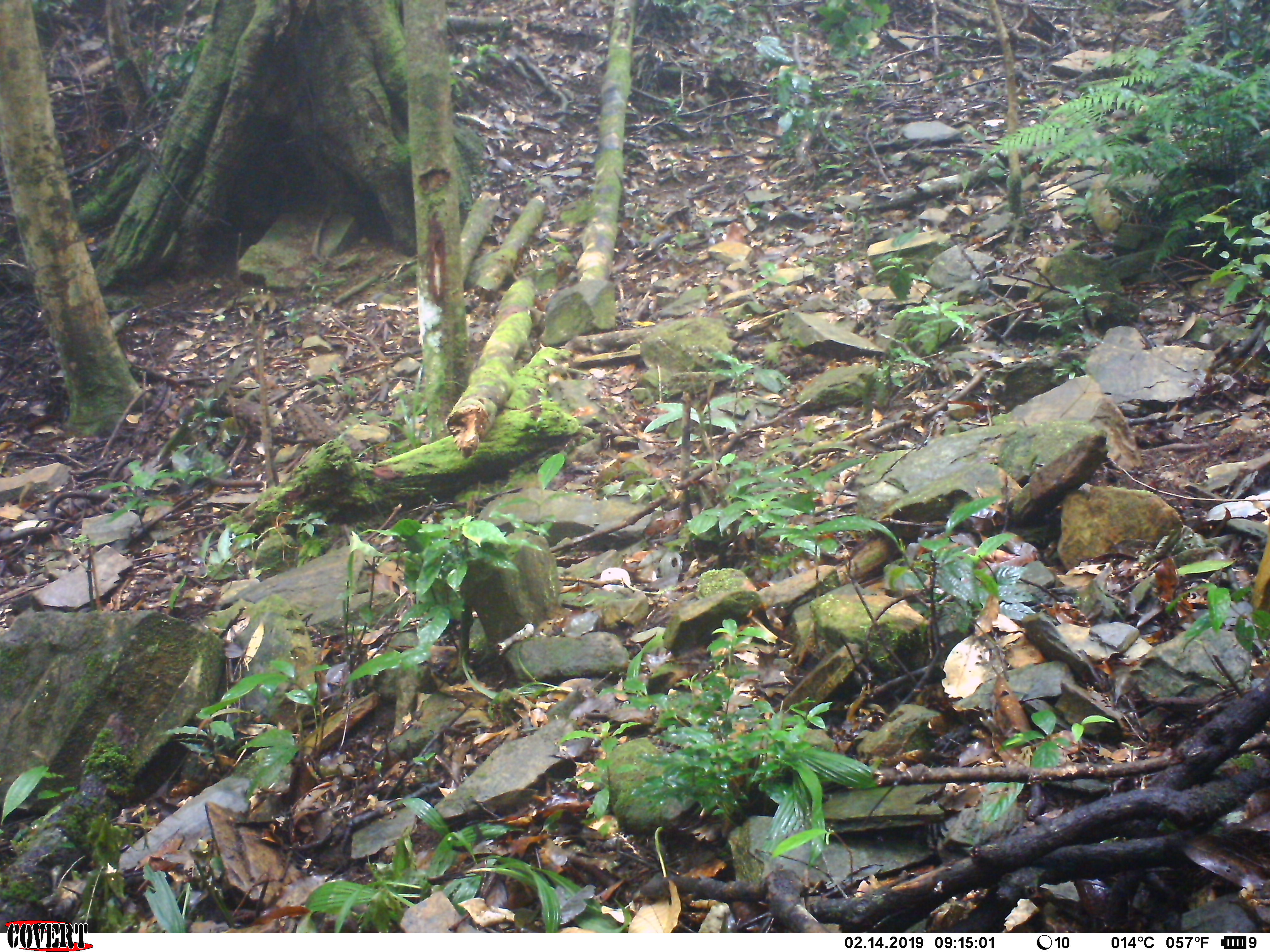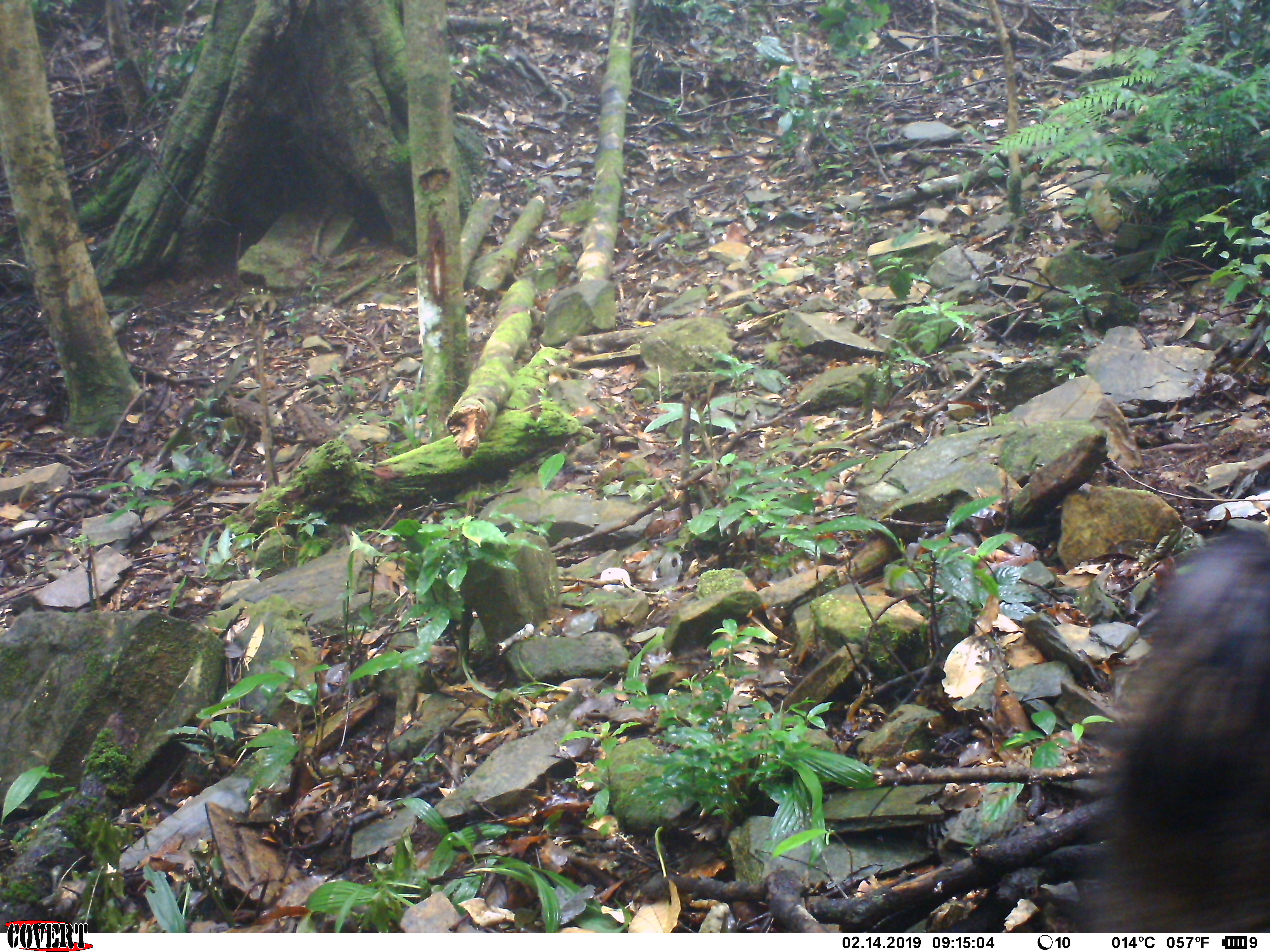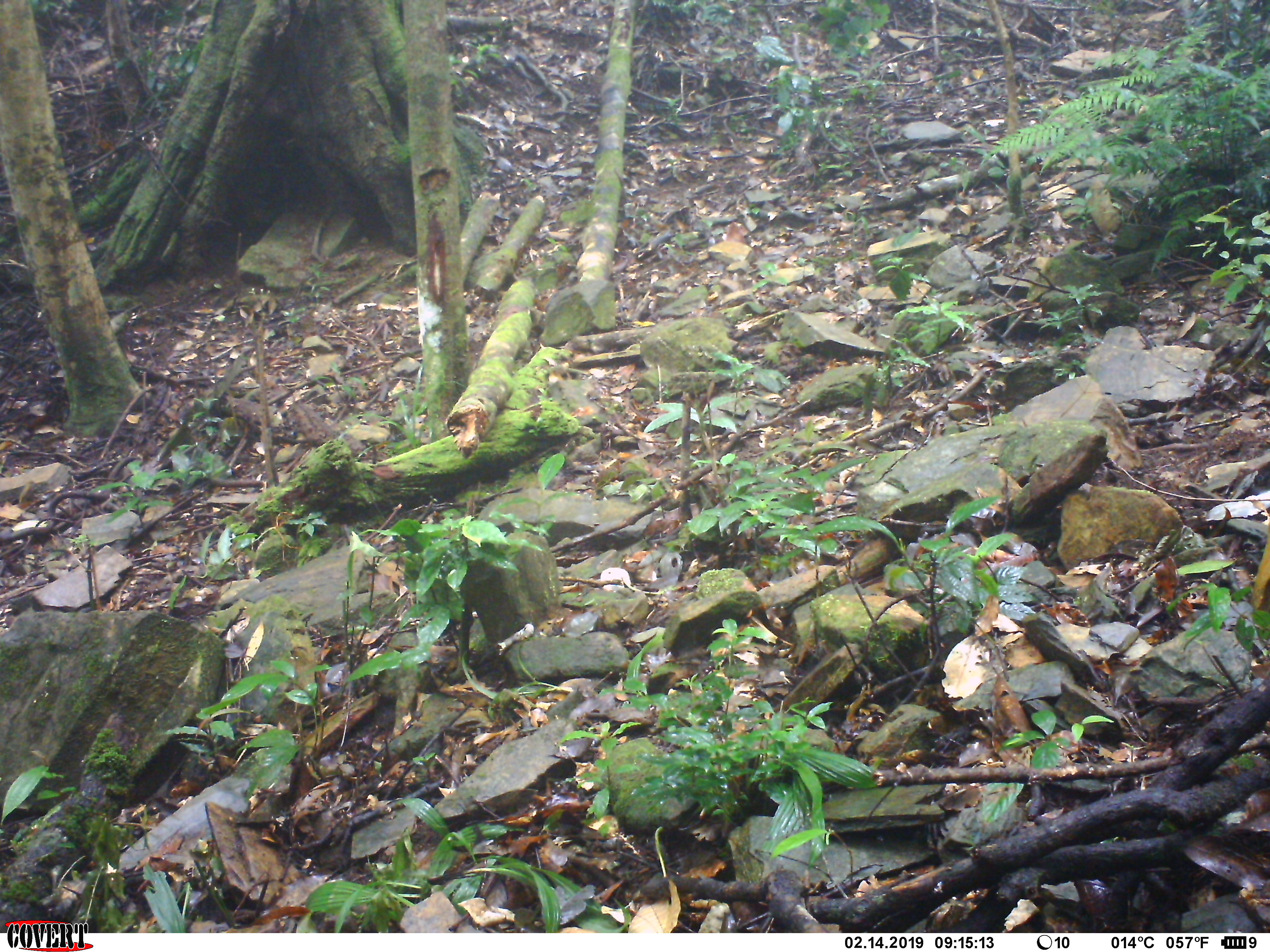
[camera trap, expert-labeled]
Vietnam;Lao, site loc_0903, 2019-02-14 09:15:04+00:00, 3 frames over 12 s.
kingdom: Animalia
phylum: Chordata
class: Mammalia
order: Artiodactyla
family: Suidae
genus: Sus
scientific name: Sus scrofa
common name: eurasian wild pig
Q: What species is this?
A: Eurasian wild pig (Sus scrofa).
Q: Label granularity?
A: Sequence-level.